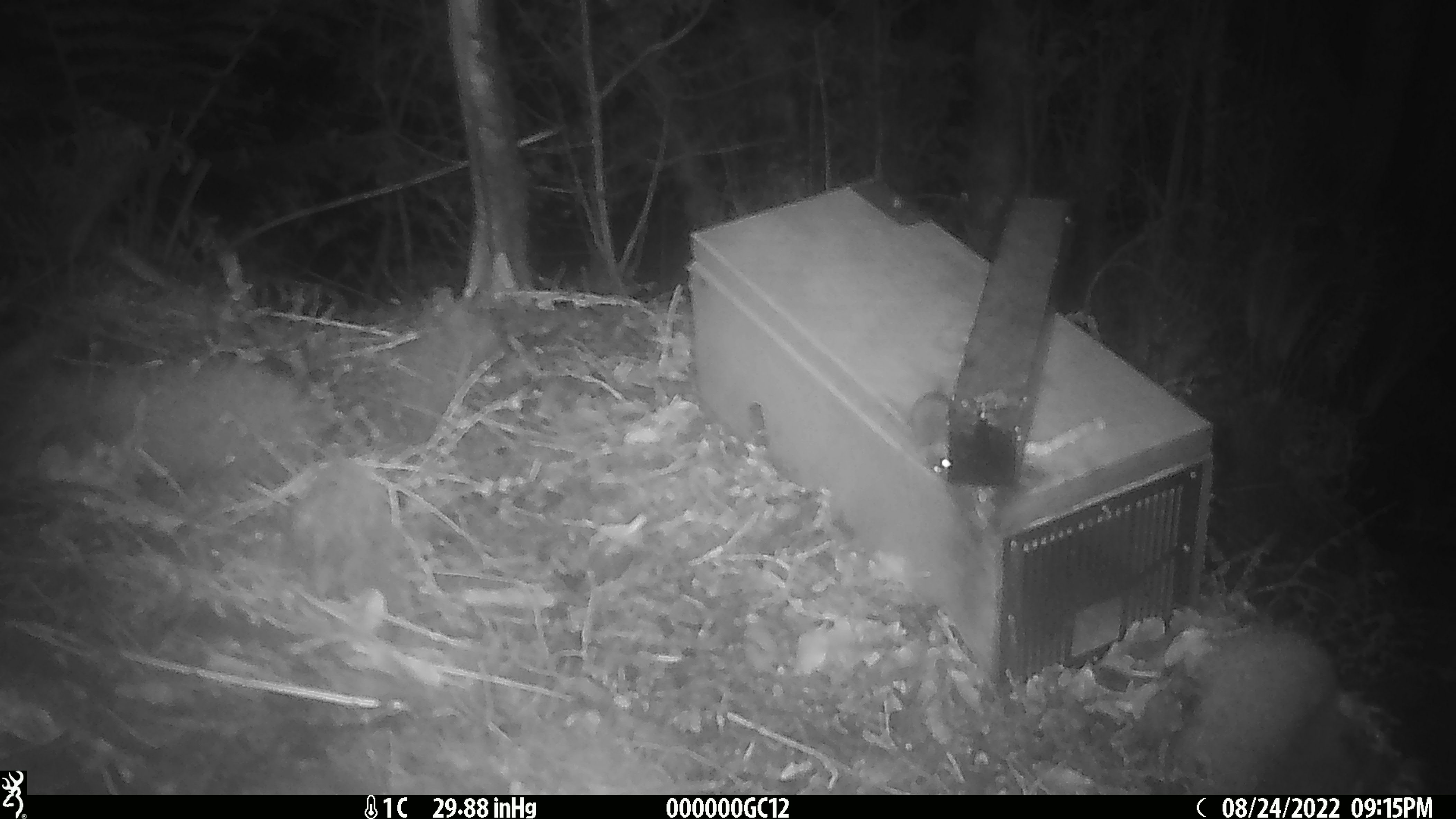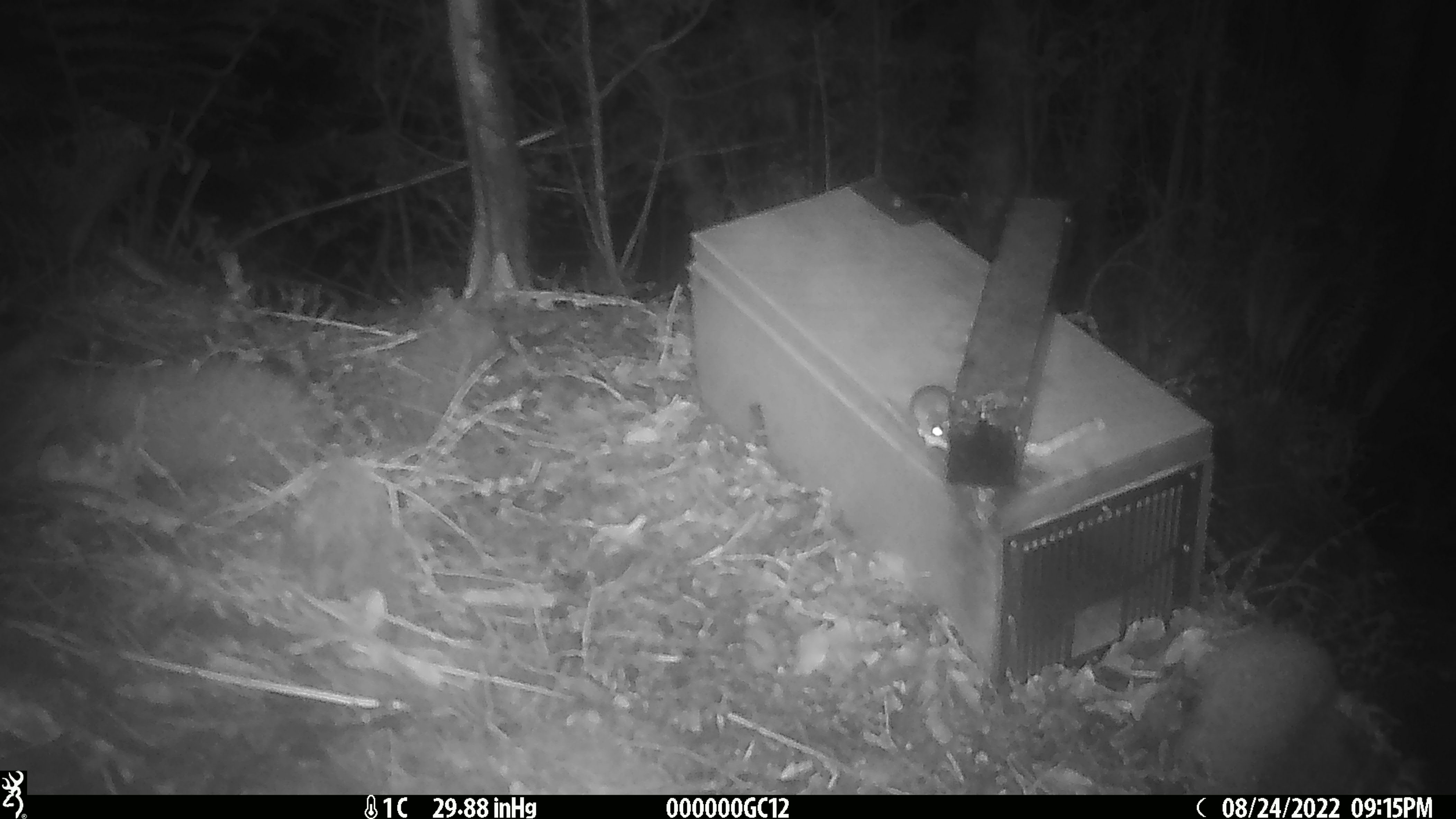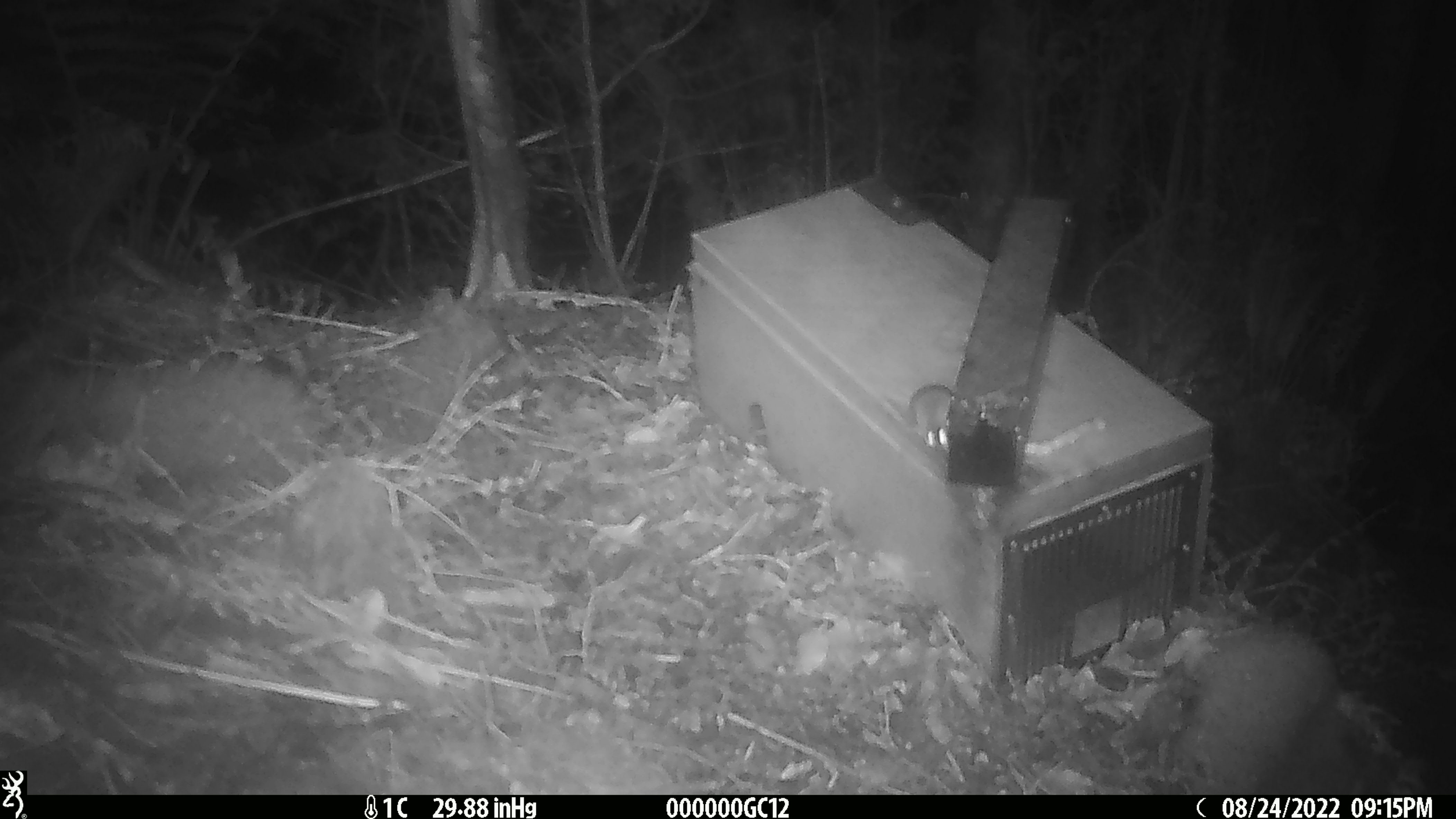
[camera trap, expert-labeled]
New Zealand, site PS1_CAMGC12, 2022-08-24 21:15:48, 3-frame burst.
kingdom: Animalia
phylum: Chordata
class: Mammalia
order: Rodentia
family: Muridae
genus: Mus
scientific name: Mus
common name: mouse